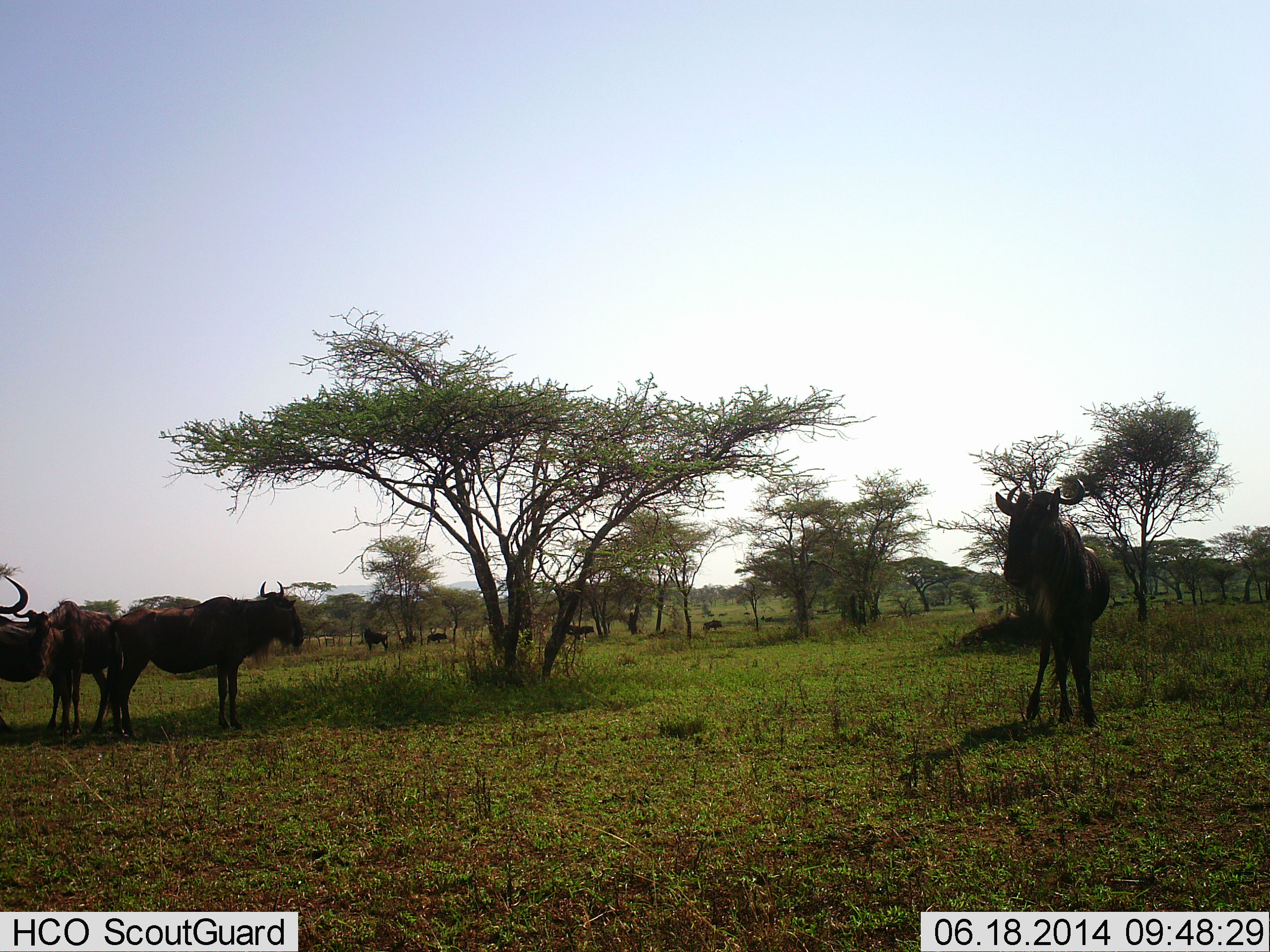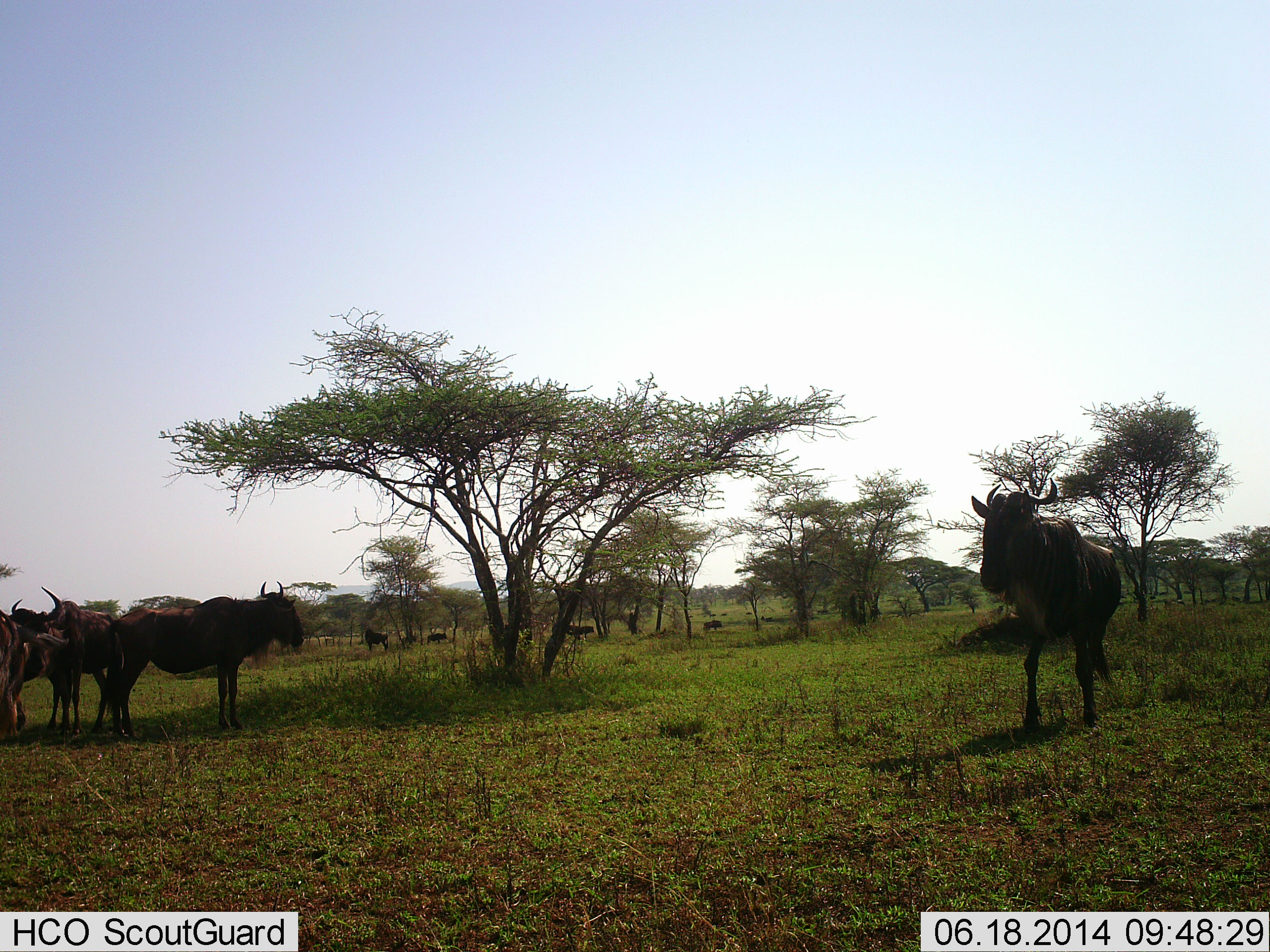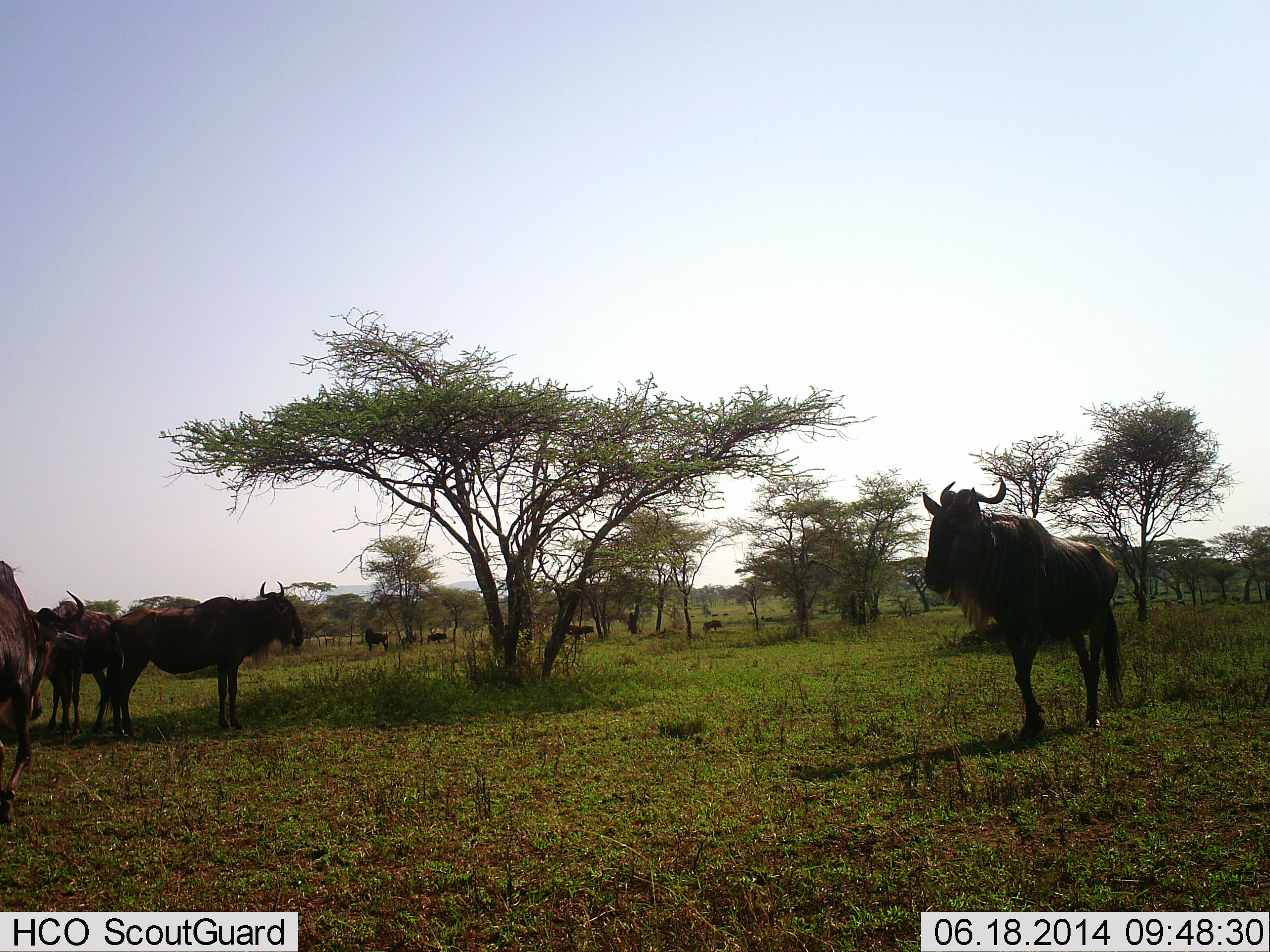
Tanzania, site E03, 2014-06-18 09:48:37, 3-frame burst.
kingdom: Animalia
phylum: Chordata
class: Mammalia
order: Artiodactyla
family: Bovidae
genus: Connochaetes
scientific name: Connochaetes taurinus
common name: blue wildebeest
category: wildebeest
Wildebeest (blue wildebeest) (Connochaetes taurinus), count 9. Behavior (volunteer vote fractions): standing 90%, resting 10%, moving 60%, interacting 0%. Young present (vote fraction): 0%. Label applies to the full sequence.